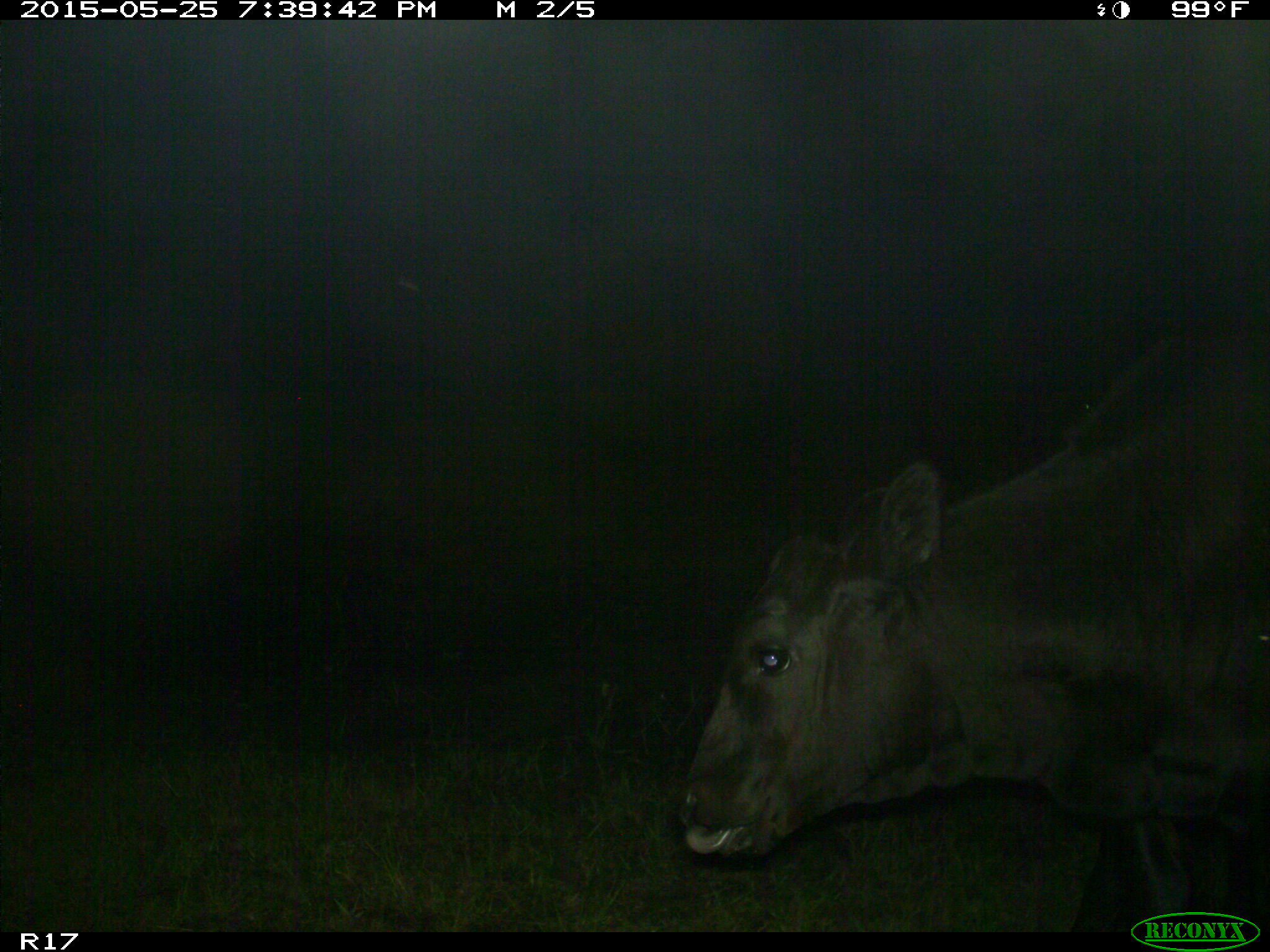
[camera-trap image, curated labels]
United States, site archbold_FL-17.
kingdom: Animalia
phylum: Chordata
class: Mammalia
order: Artiodactyla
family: Bovidae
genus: Bos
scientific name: Bos taurus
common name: domestic cow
Bos taurus (domestic cow).